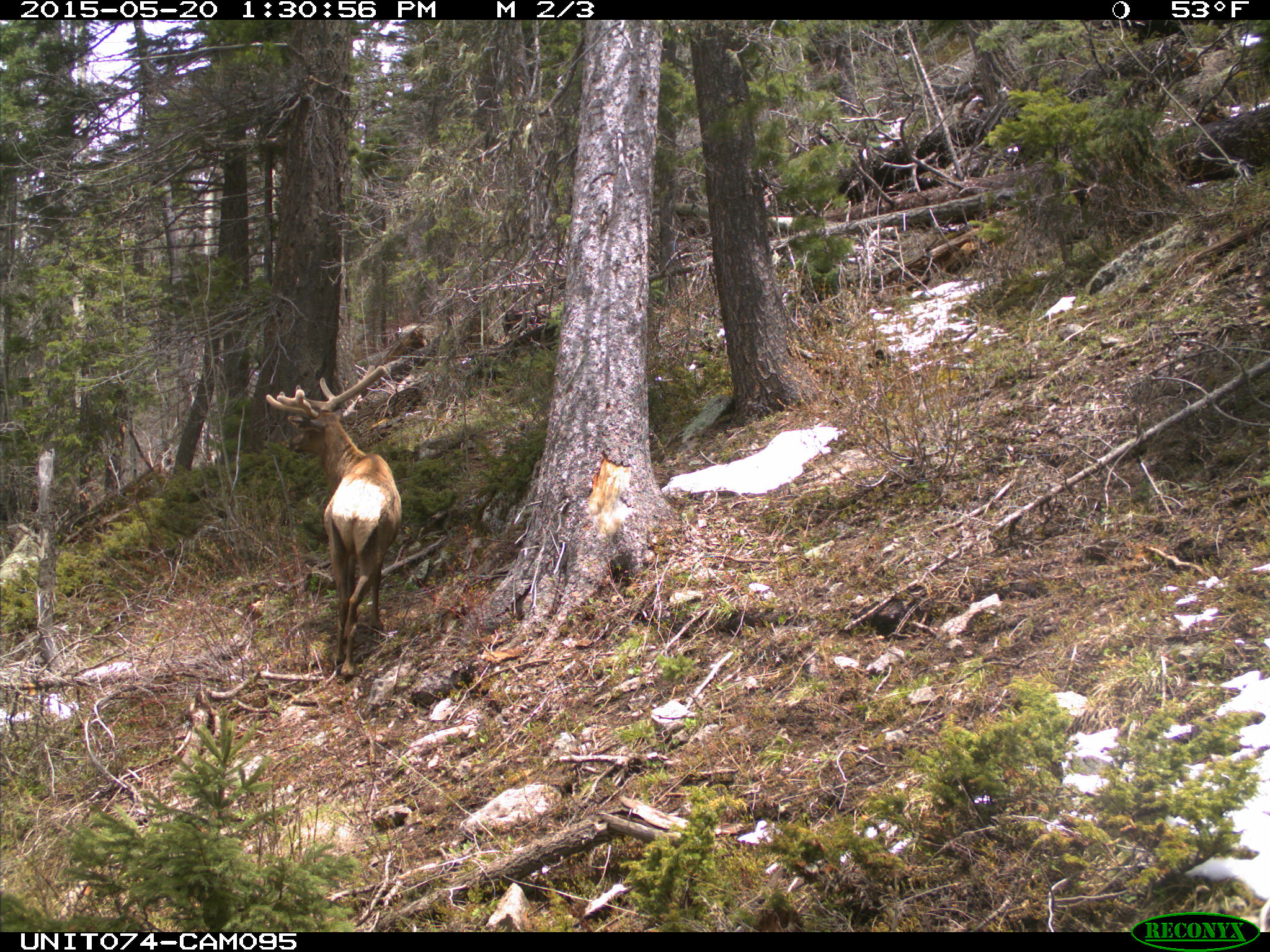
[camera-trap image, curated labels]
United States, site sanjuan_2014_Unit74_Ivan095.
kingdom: Animalia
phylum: Chordata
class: Mammalia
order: Artiodactyla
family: Cervidae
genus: Cervus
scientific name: Cervus elaphus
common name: red deer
Cervus elaphus (red deer).